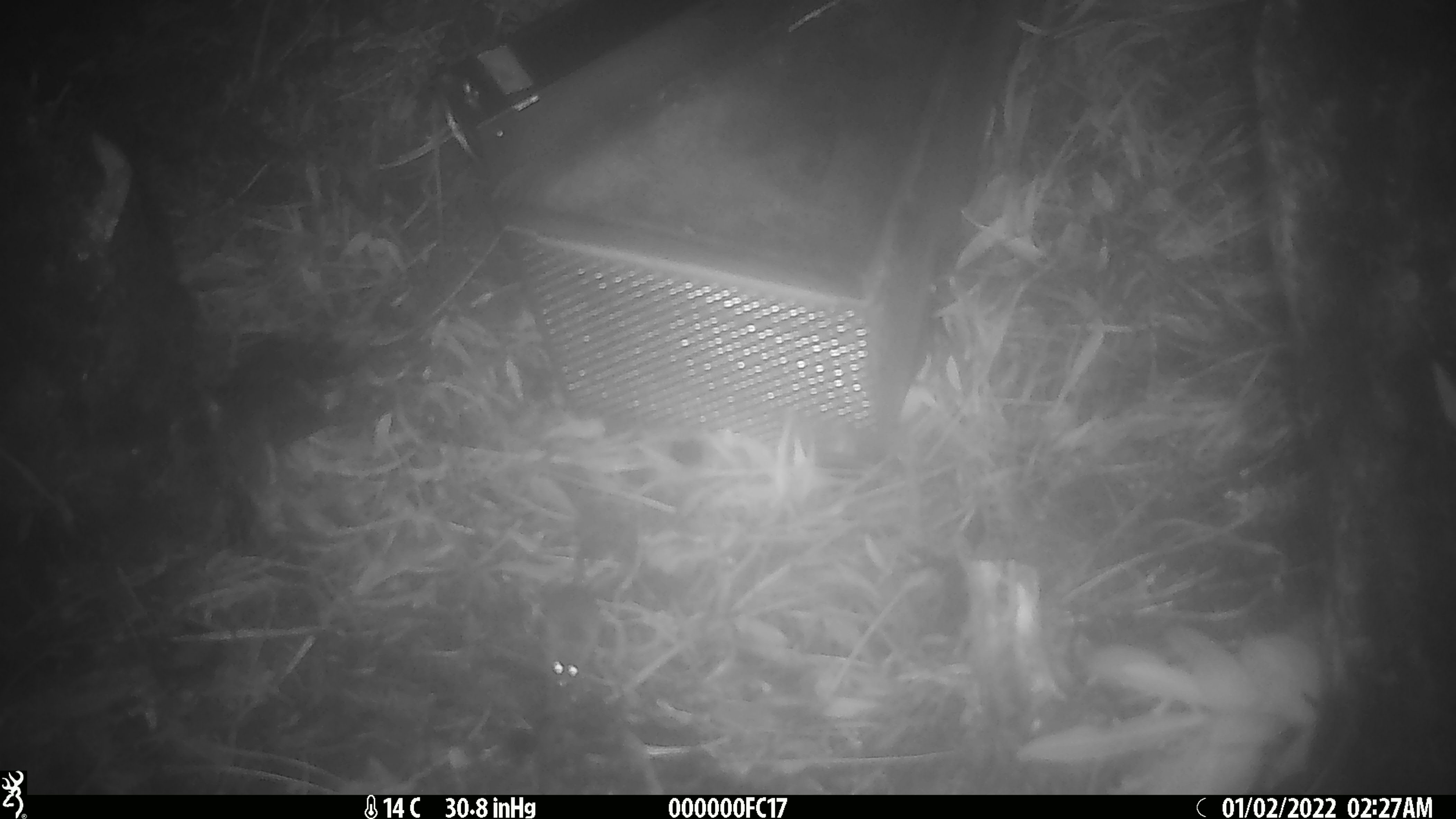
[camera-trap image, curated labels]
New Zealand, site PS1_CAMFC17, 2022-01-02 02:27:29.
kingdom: Animalia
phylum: Chordata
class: Mammalia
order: Rodentia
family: Muridae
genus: Mus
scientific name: Mus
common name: mouse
Mouse (Mus).